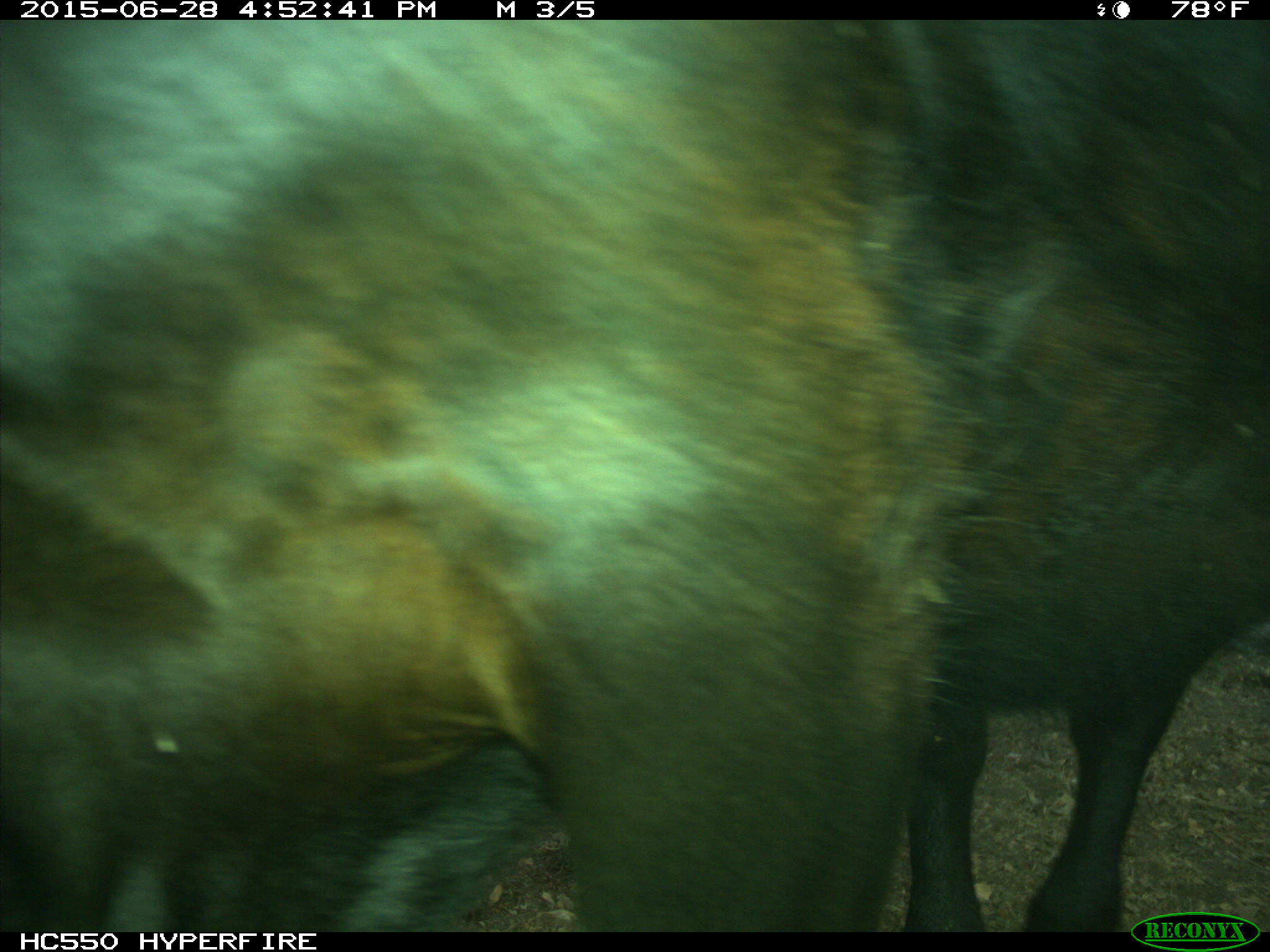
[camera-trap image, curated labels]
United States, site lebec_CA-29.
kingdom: Animalia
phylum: Chordata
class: Mammalia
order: Artiodactyla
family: Bovidae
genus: Bos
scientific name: Bos taurus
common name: domestic cow